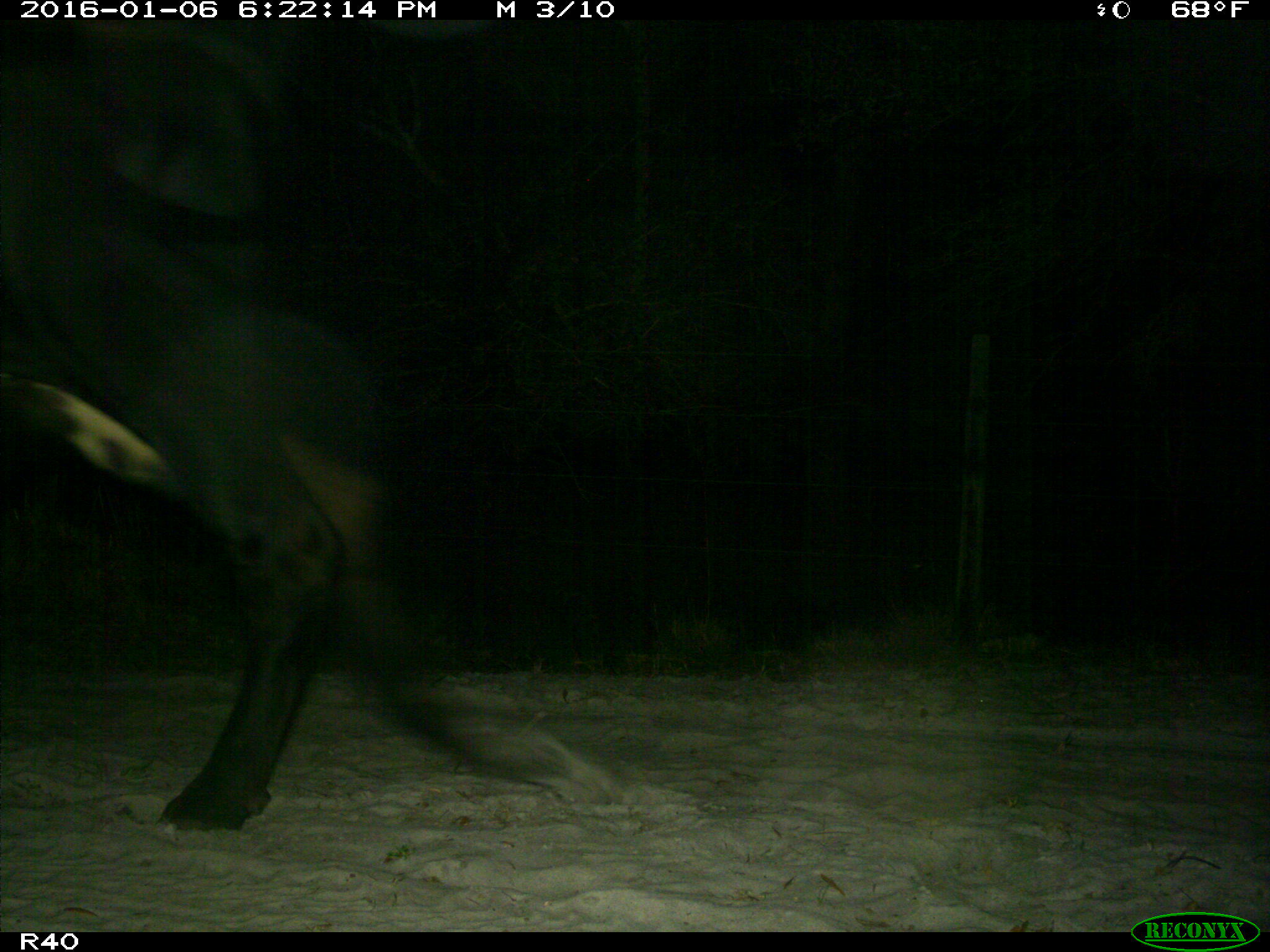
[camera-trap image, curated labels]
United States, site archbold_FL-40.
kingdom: Animalia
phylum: Chordata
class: Mammalia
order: Artiodactyla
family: Bovidae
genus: Bos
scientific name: Bos taurus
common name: domestic cow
Bos taurus (domestic cow).